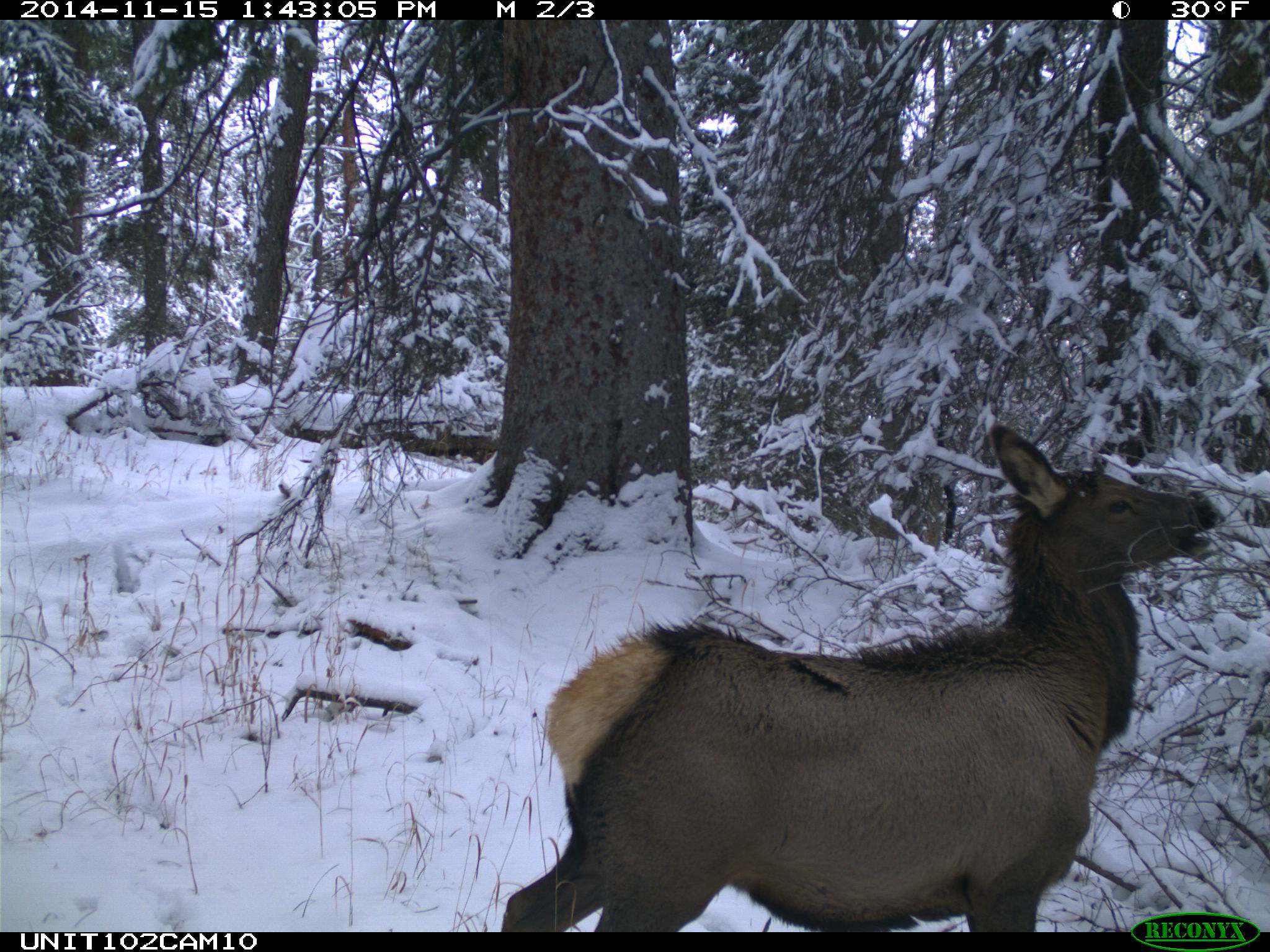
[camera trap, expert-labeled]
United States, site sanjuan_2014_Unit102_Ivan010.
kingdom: Animalia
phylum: Chordata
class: Mammalia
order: Artiodactyla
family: Cervidae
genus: Cervus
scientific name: Cervus elaphus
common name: red deer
Cervus elaphus (red deer).